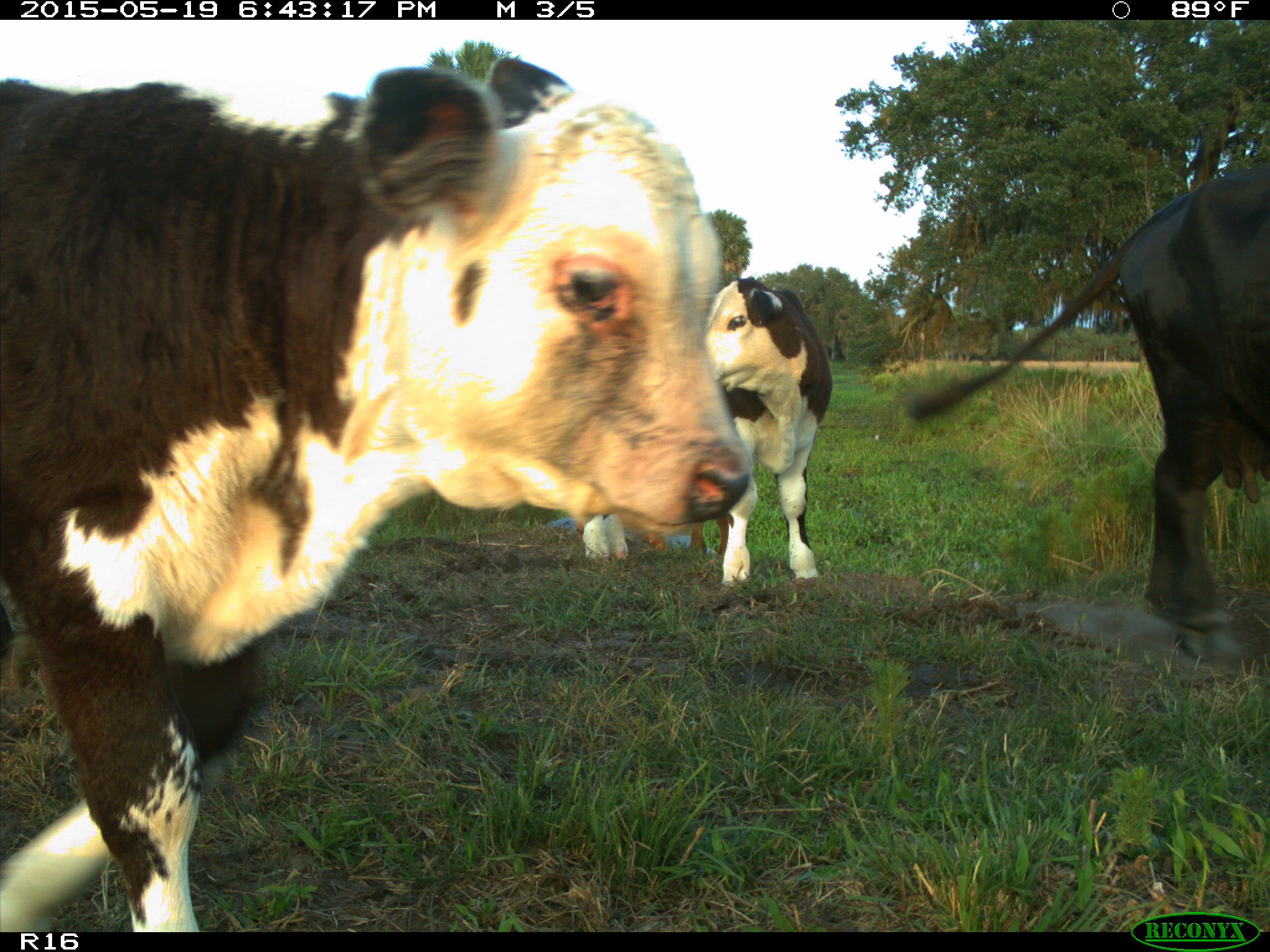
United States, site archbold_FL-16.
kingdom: Animalia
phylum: Chordata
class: Mammalia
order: Artiodactyla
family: Bovidae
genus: Bos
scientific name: Bos taurus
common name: domestic cow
Bos taurus (domestic cow).